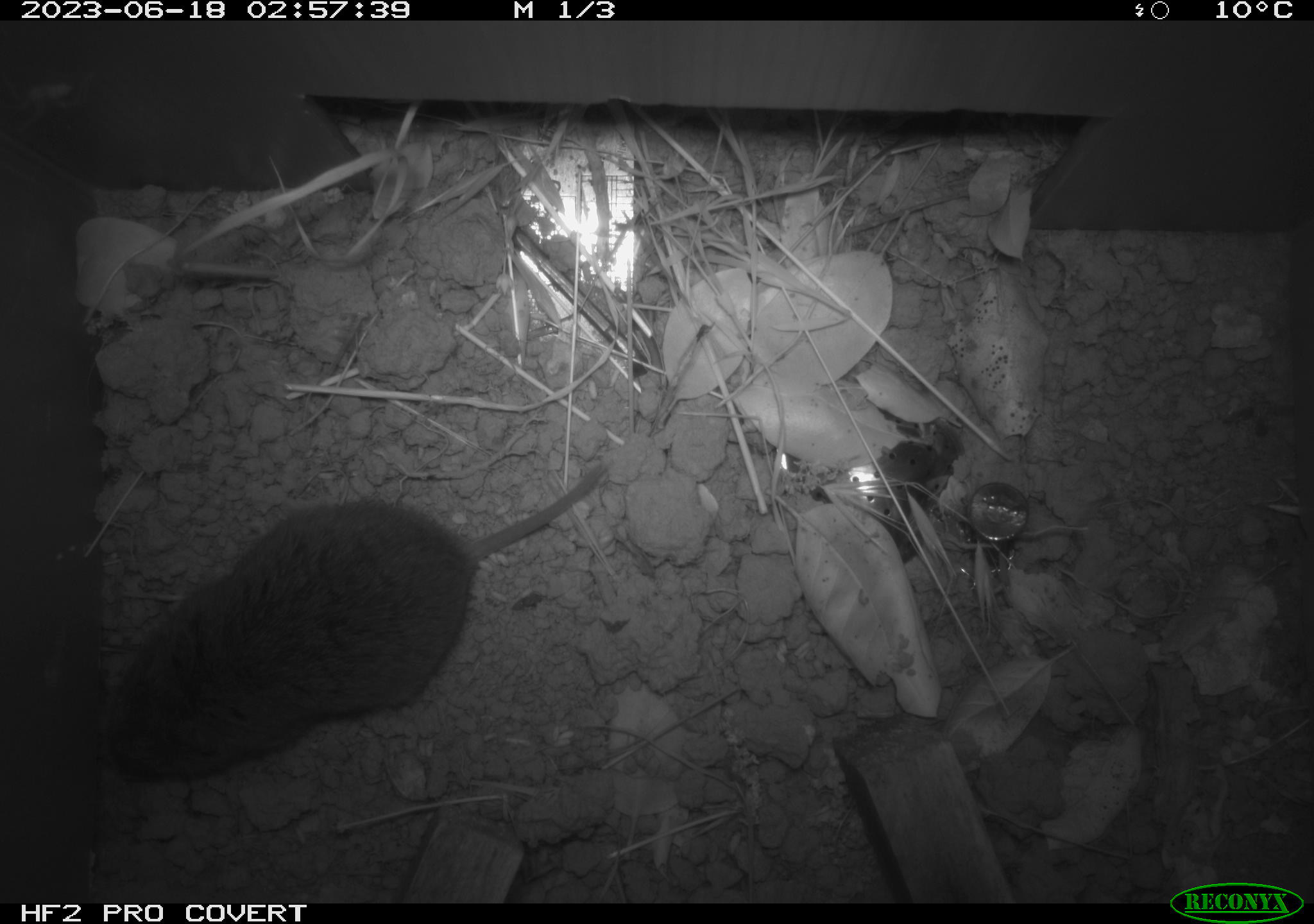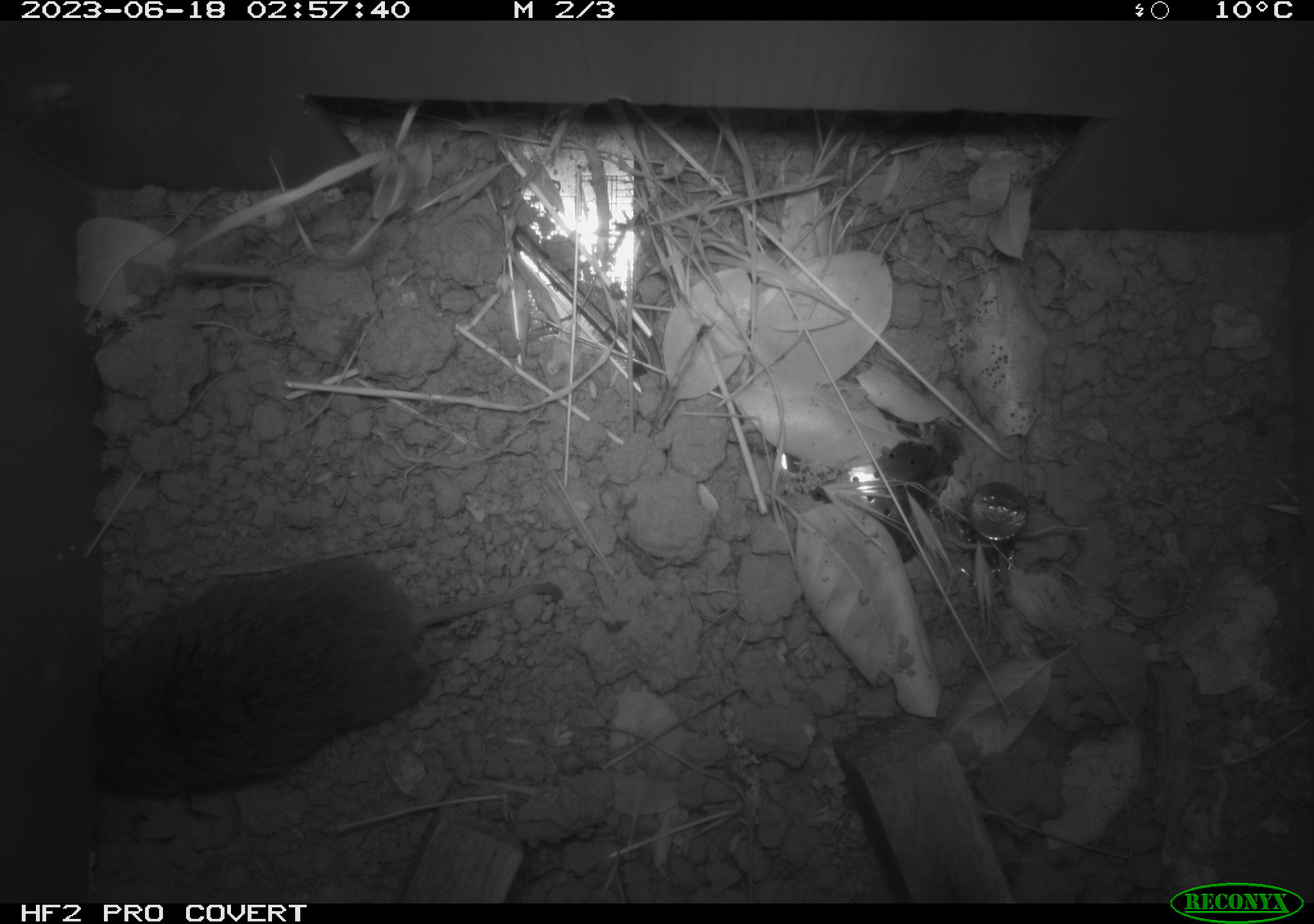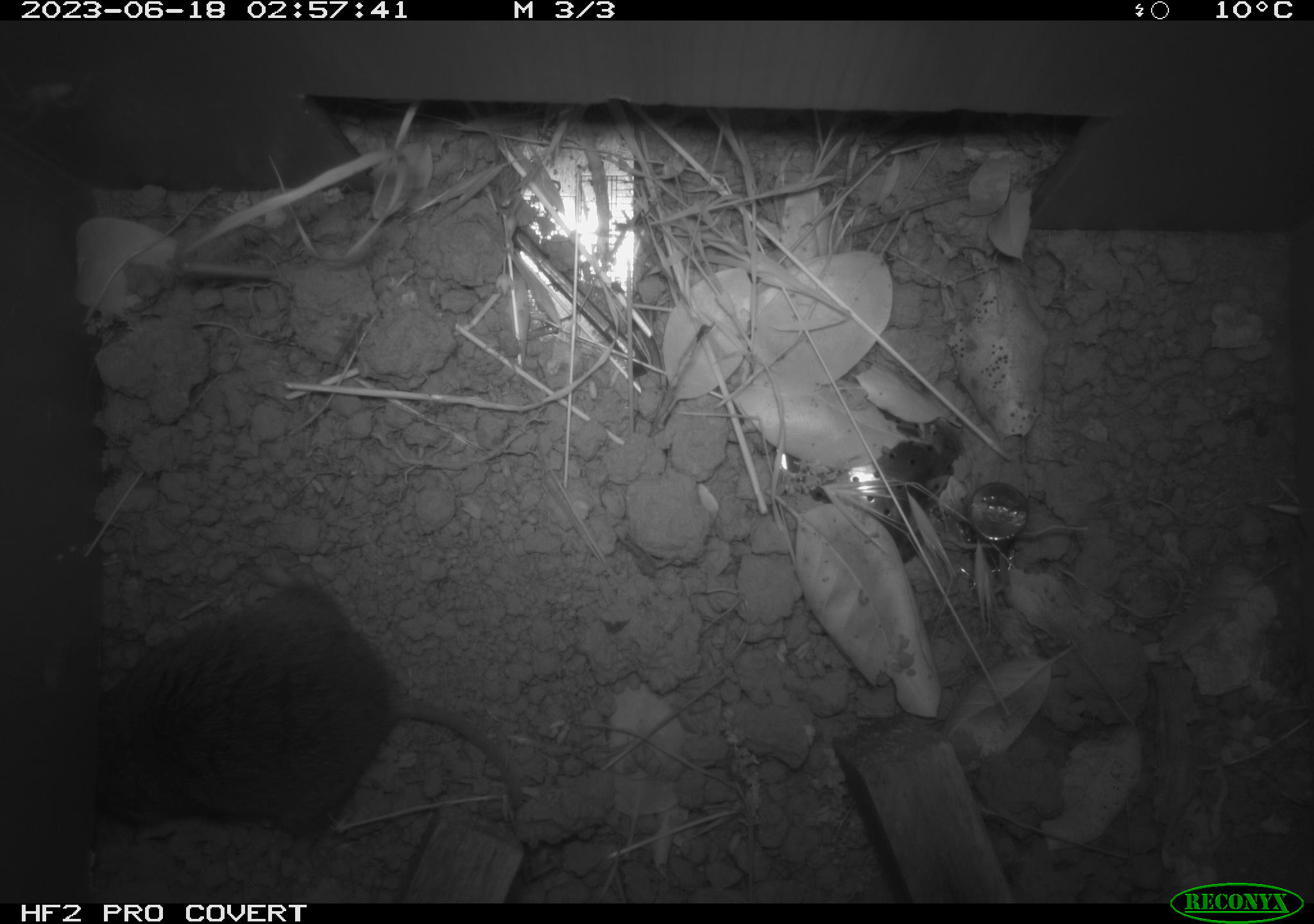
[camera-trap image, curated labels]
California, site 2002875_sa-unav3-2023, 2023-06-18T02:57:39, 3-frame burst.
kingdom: Animalia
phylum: Chordata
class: Mammalia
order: Rodentia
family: Cricetidae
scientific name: Arvicolinae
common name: voles, lemmings, and muskrats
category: arvicolinae subfamily